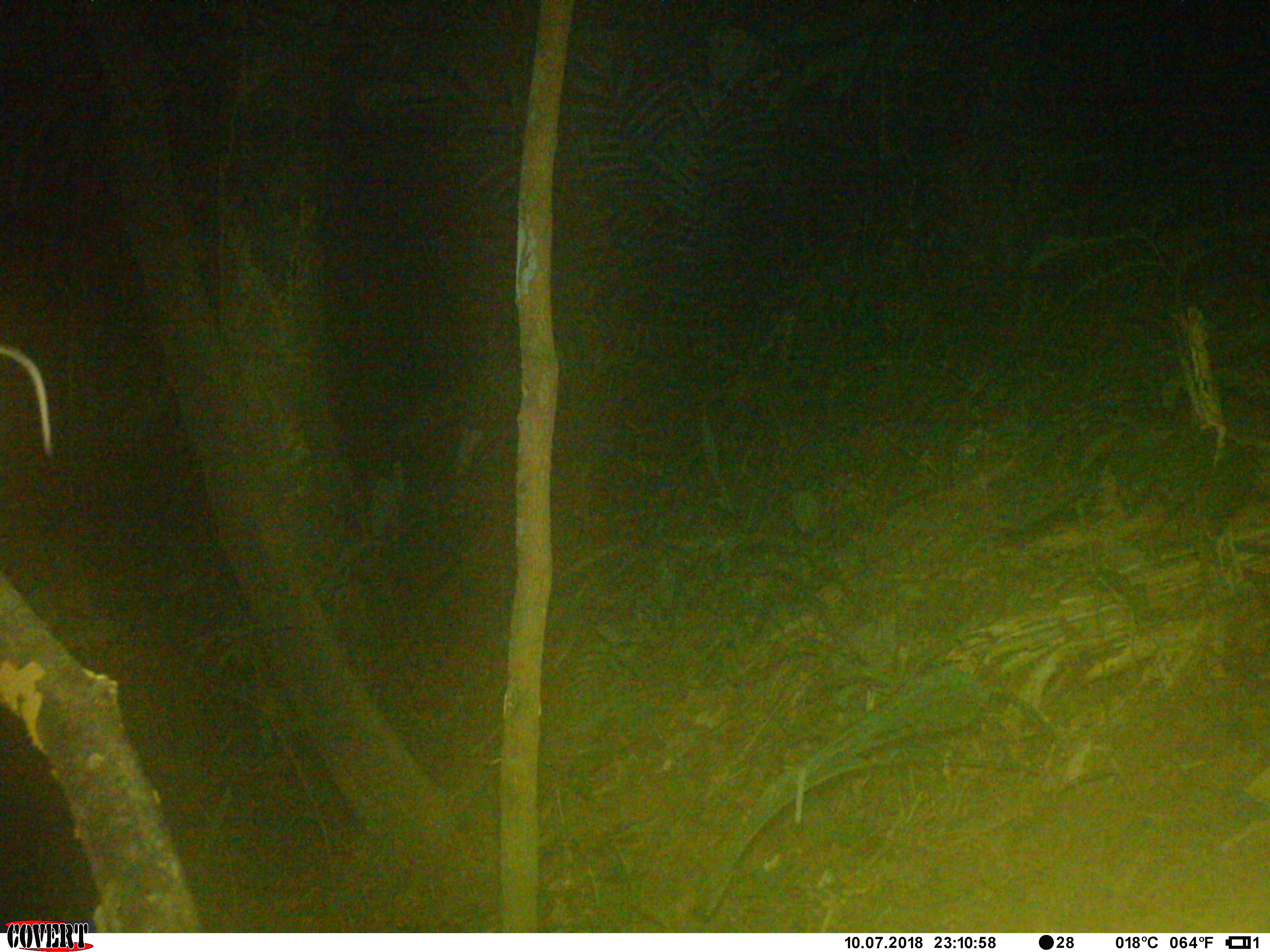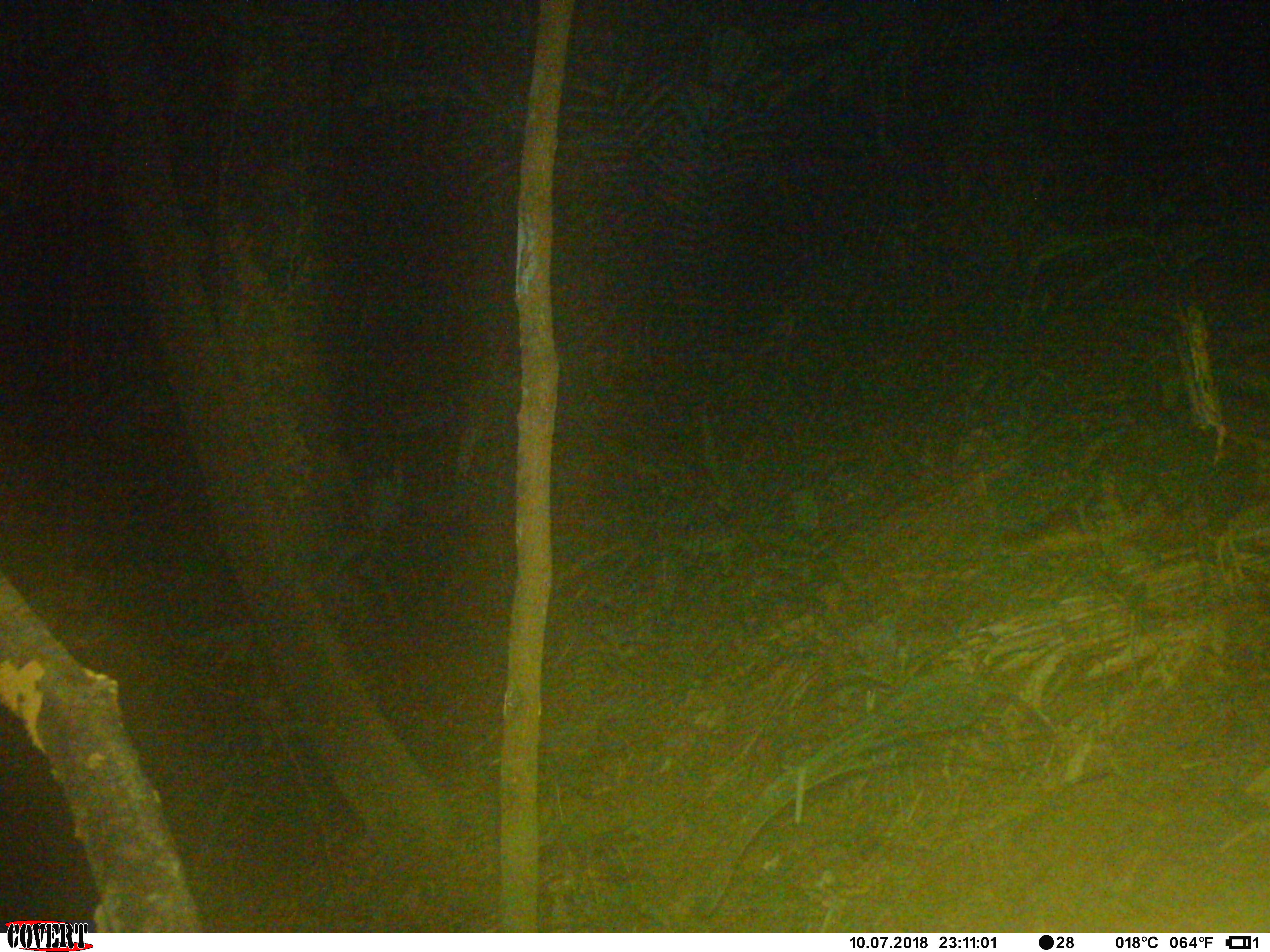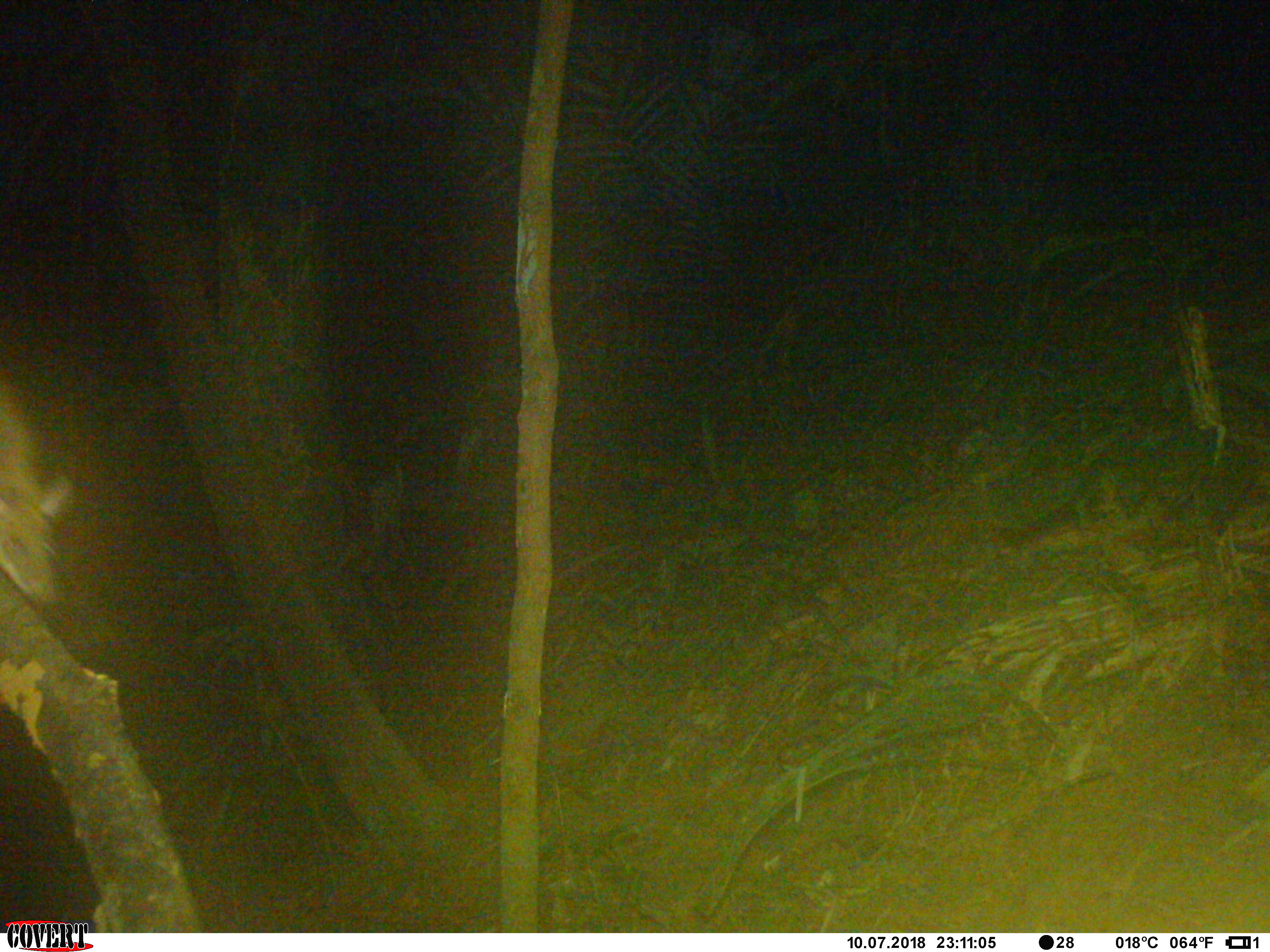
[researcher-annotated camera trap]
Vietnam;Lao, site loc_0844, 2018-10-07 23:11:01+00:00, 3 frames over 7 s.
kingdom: Animalia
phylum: Chordata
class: Mammalia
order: Rodentia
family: Muridae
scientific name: Muridae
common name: old-world mice and rats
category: unidentified murid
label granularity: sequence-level